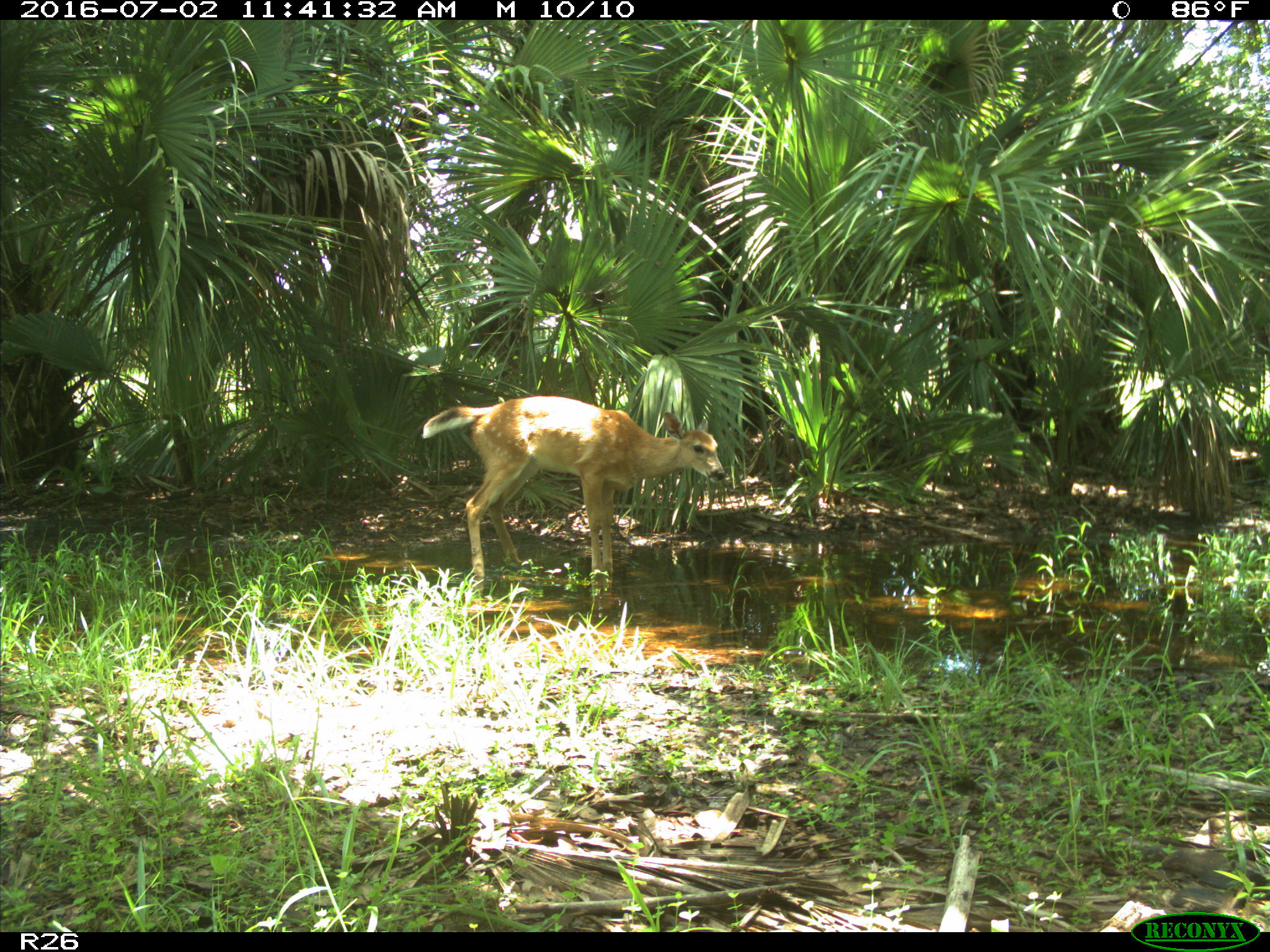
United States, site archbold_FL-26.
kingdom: Animalia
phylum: Chordata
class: Mammalia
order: Artiodactyla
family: Cervidae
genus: Odocoileus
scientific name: Odocoileus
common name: deer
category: unidentified deer